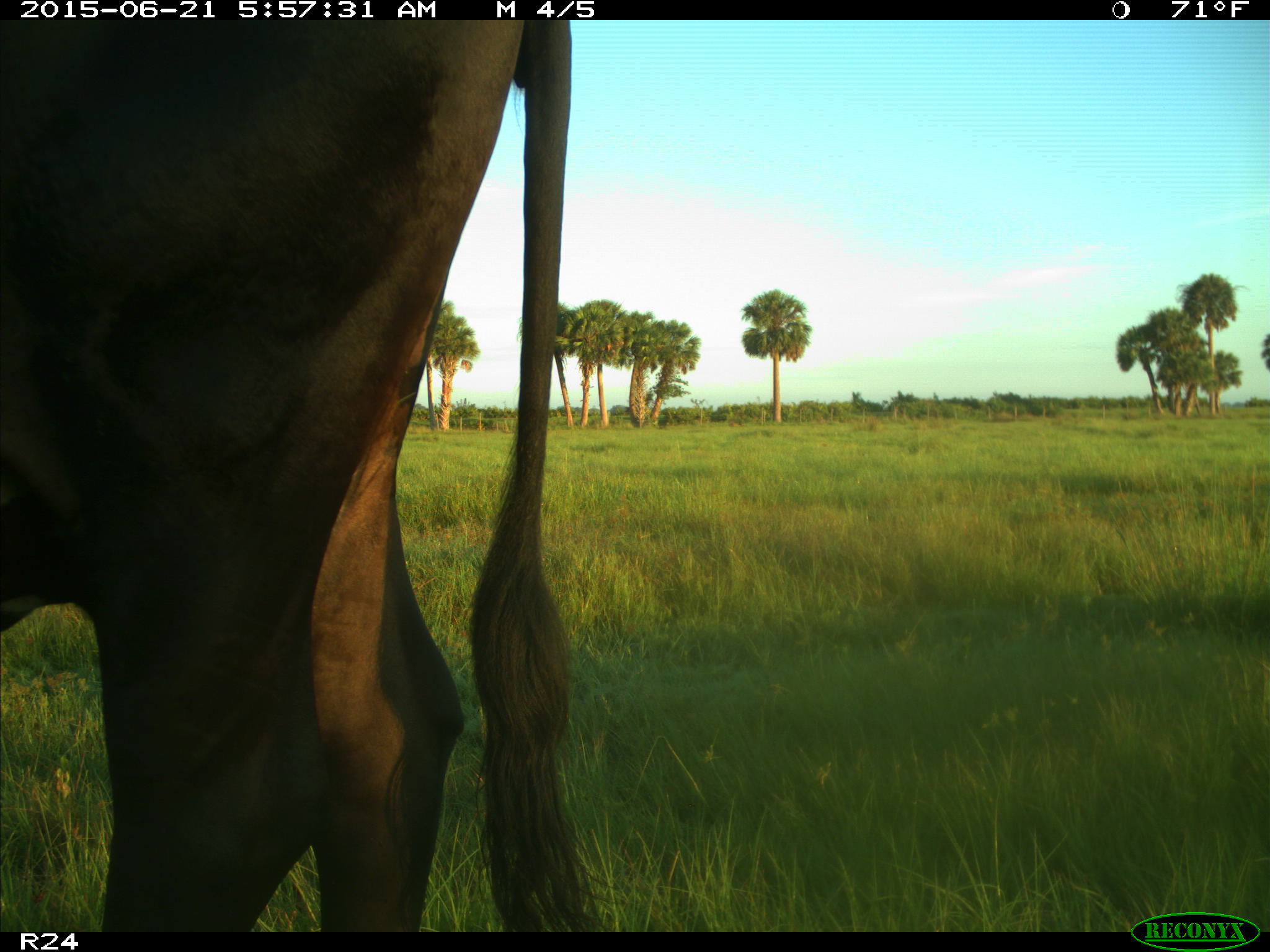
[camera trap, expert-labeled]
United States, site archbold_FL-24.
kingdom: Animalia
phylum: Chordata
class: Mammalia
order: Artiodactyla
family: Bovidae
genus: Bos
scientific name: Bos taurus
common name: domestic cow